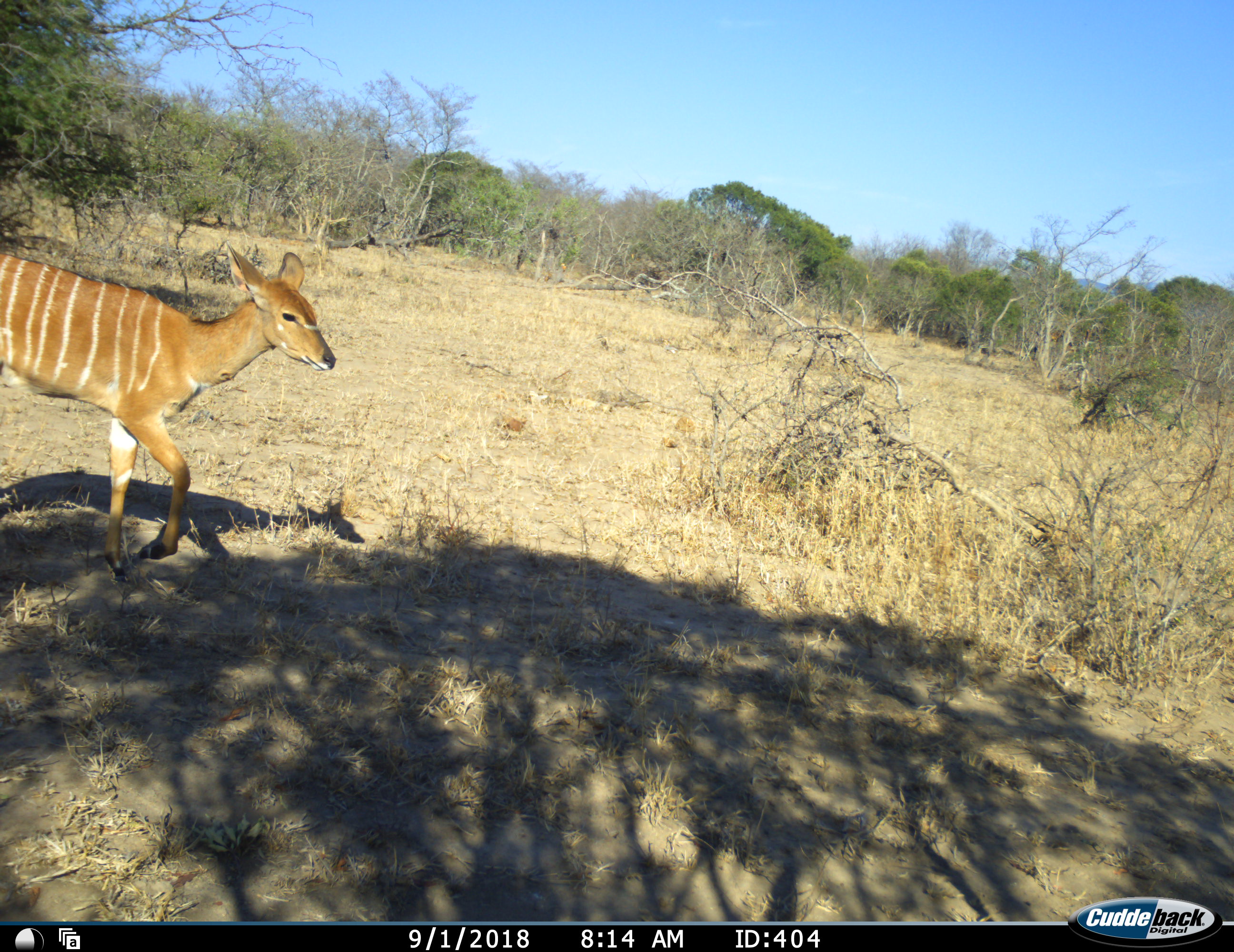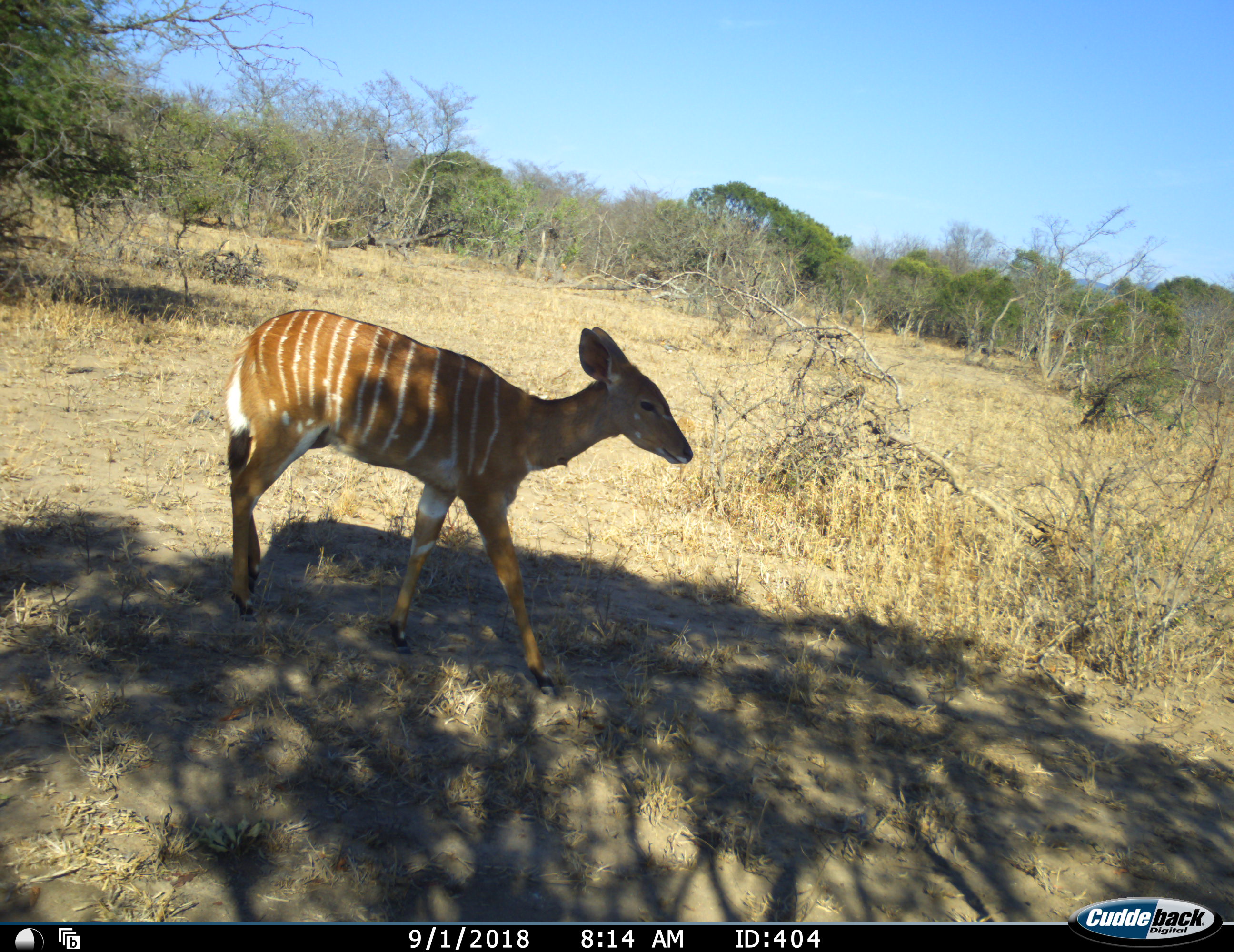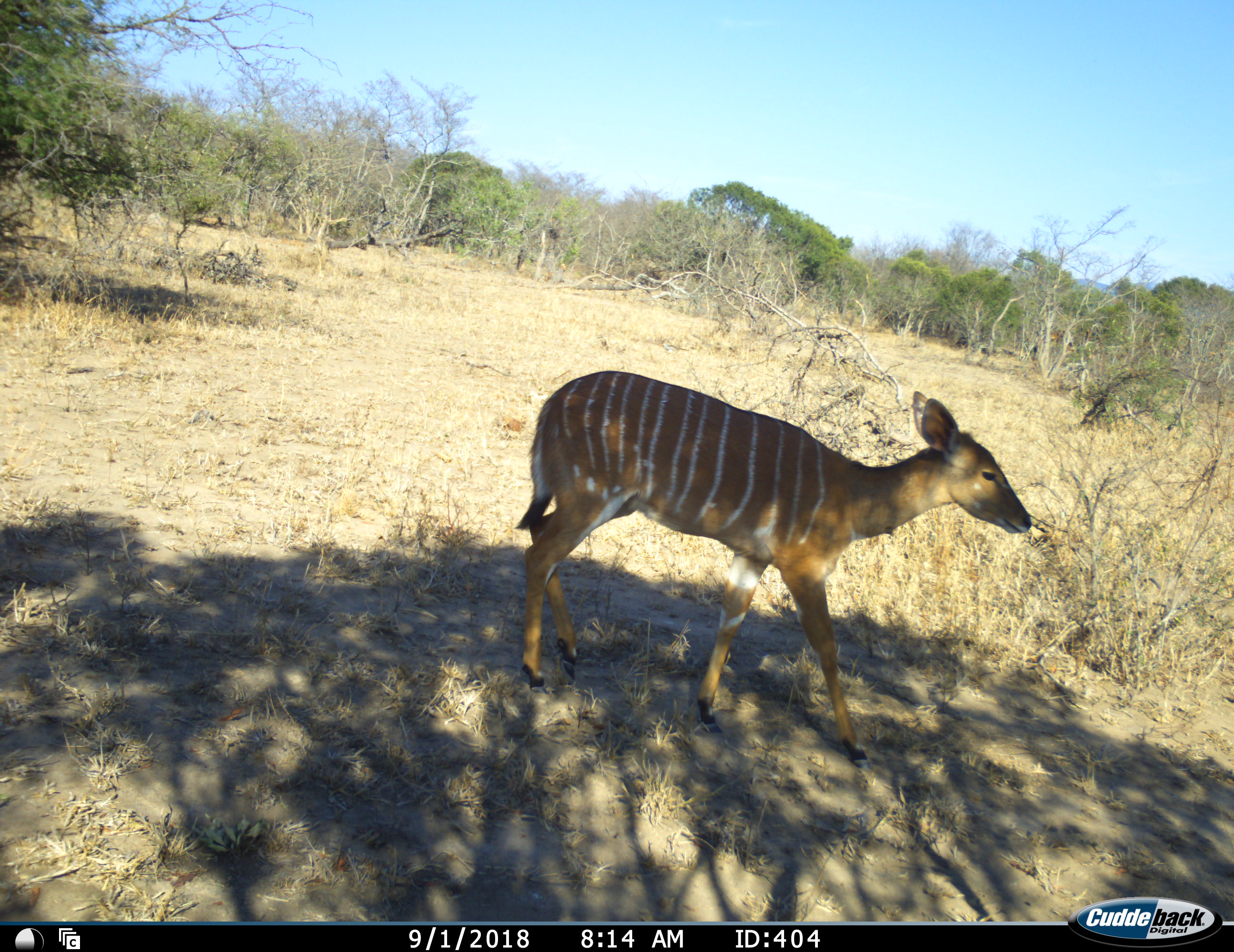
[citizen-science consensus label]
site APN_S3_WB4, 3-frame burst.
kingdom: Animalia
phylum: Chordata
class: Mammalia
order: Artiodactyla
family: Bovidae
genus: Tragelaphus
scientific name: Tragelaphus angasii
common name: nyala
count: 1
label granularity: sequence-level